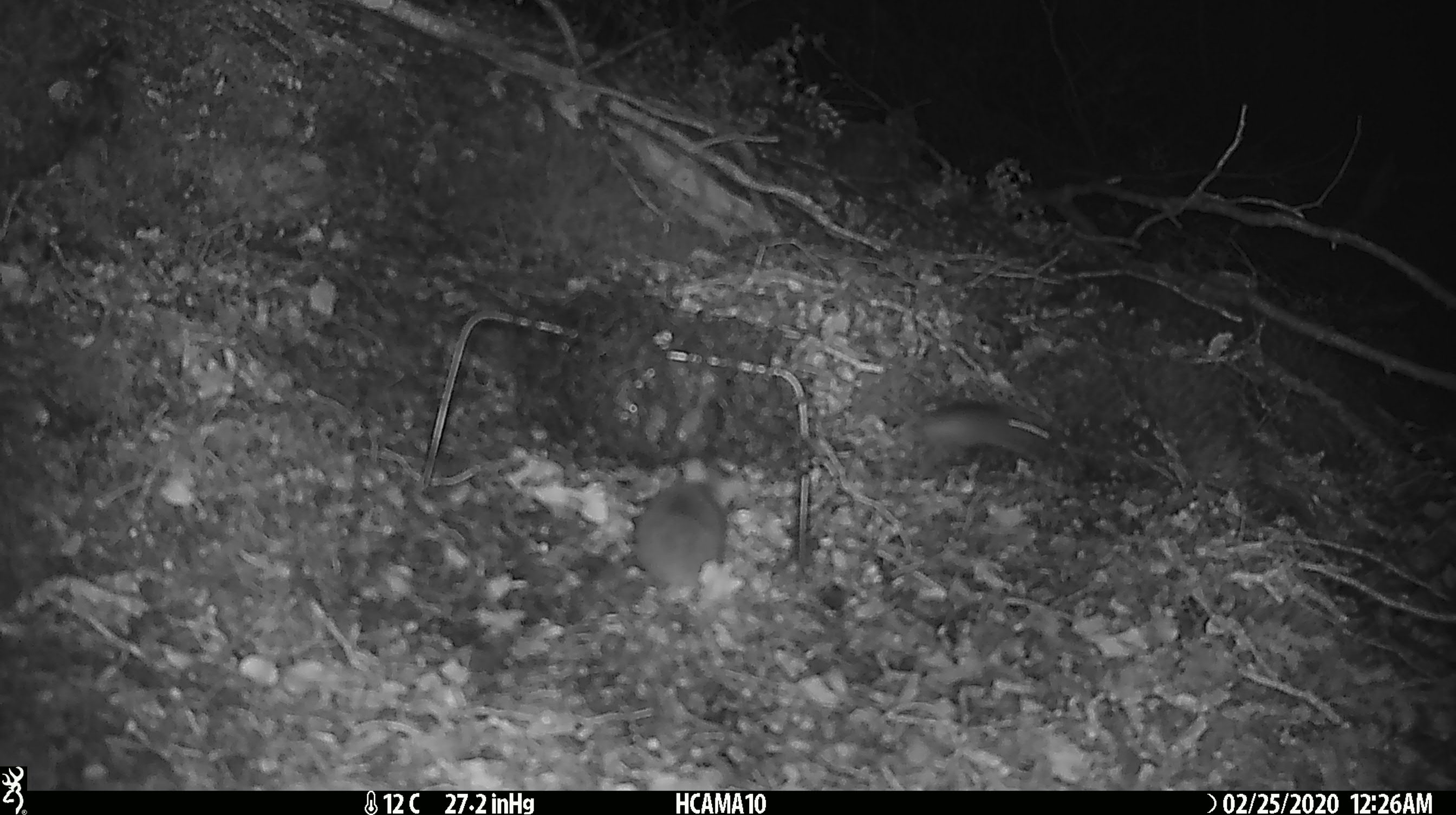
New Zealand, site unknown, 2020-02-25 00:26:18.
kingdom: Animalia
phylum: Chordata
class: Mammalia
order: Rodentia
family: Muridae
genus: Mus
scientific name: Mus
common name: mouse